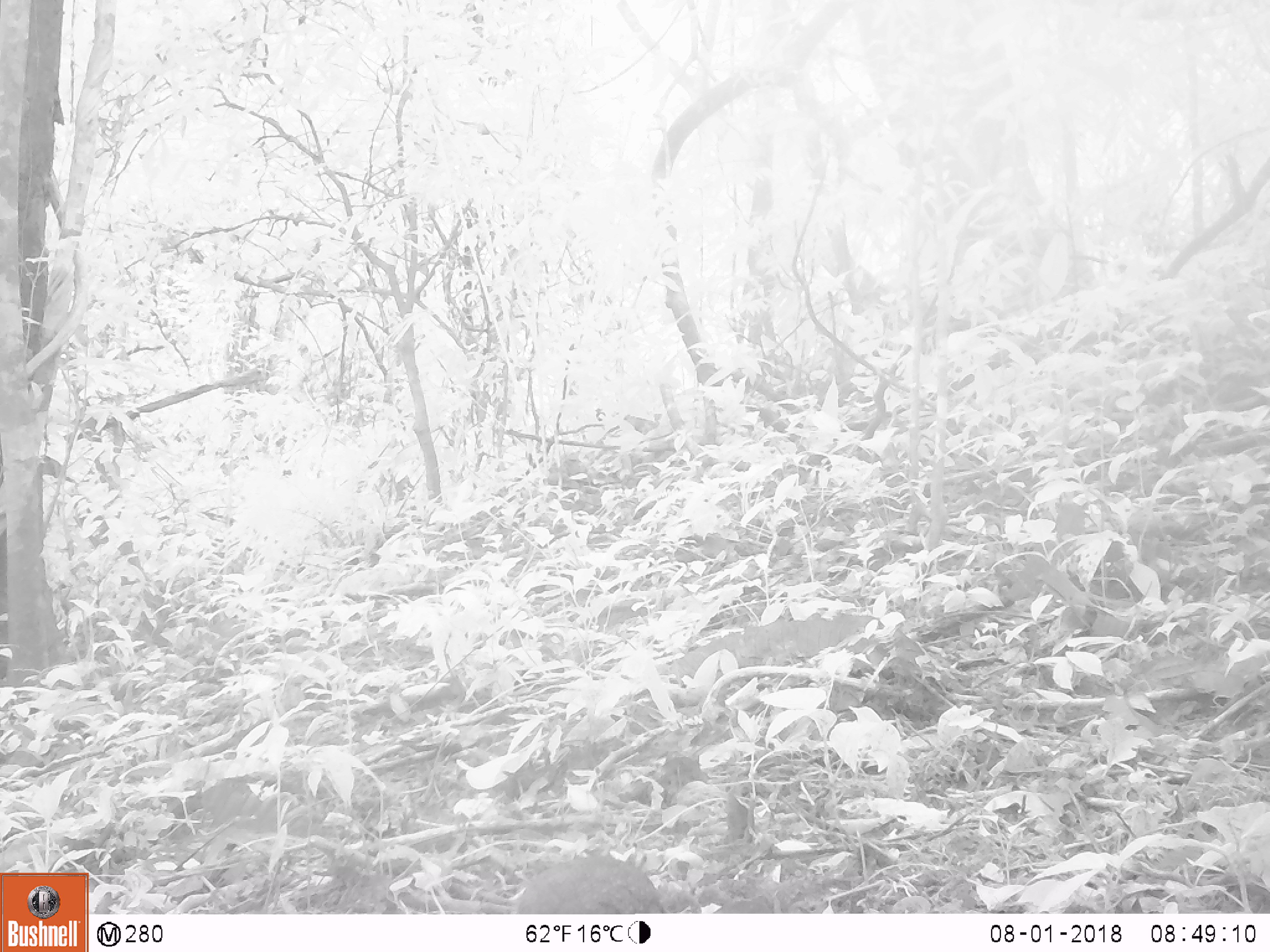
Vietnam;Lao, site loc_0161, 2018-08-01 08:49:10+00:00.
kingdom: Animalia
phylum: Chordata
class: Aves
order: Galliformes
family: Phasianidae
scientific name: Phasianidae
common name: partridge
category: unidentified partridge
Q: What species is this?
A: Unidentified partridge (partridge) (Phasianidae).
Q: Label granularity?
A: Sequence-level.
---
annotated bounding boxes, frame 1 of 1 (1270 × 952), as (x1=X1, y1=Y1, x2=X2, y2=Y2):
unidentified partridge: (x1=513, y1=854, x2=664, y2=913)